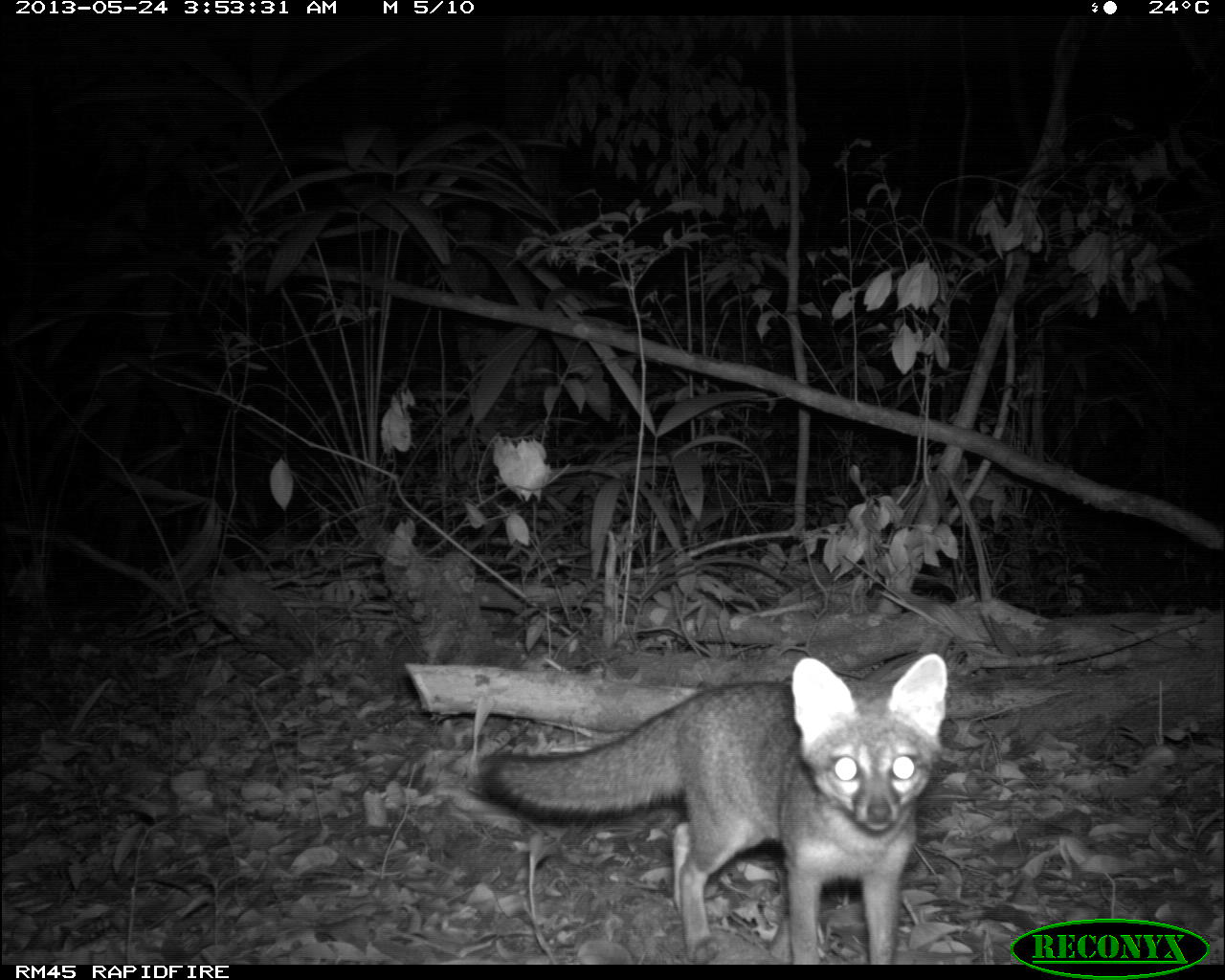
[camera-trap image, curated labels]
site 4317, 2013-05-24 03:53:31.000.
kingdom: Animalia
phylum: Chordata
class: Mammalia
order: Carnivora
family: Canidae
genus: Urocyon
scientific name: Urocyon cinereoargenteus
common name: gray fox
Urocyon cinereoargenteus (gray fox), count 1.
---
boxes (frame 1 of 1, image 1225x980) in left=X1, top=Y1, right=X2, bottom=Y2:
urocyon cinereoargenteus: left=473, top=650, right=949, bottom=963